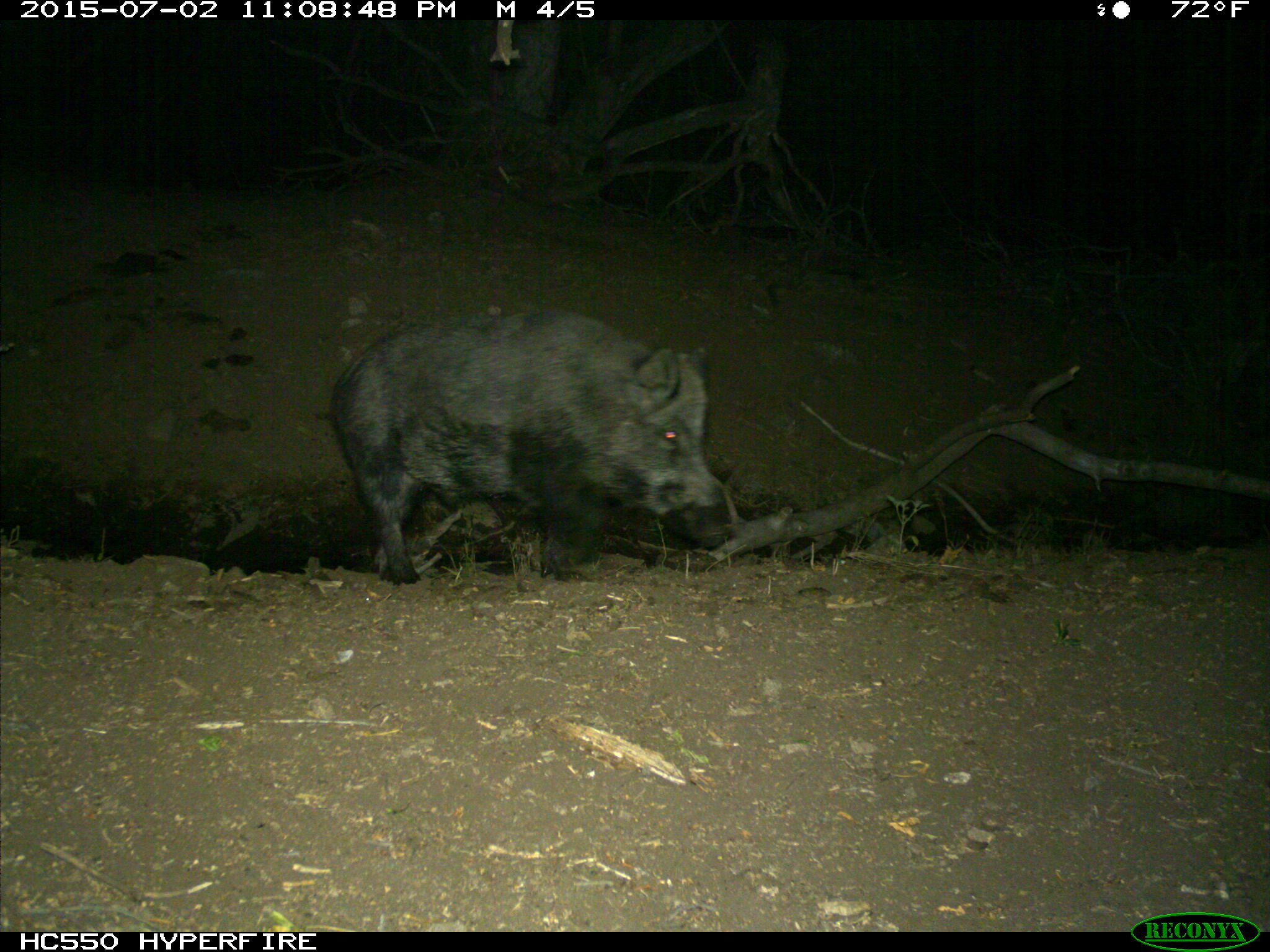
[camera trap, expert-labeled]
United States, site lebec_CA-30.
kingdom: Animalia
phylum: Chordata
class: Mammalia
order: Artiodactyla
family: Suidae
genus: Sus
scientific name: Sus scrofa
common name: wild boar